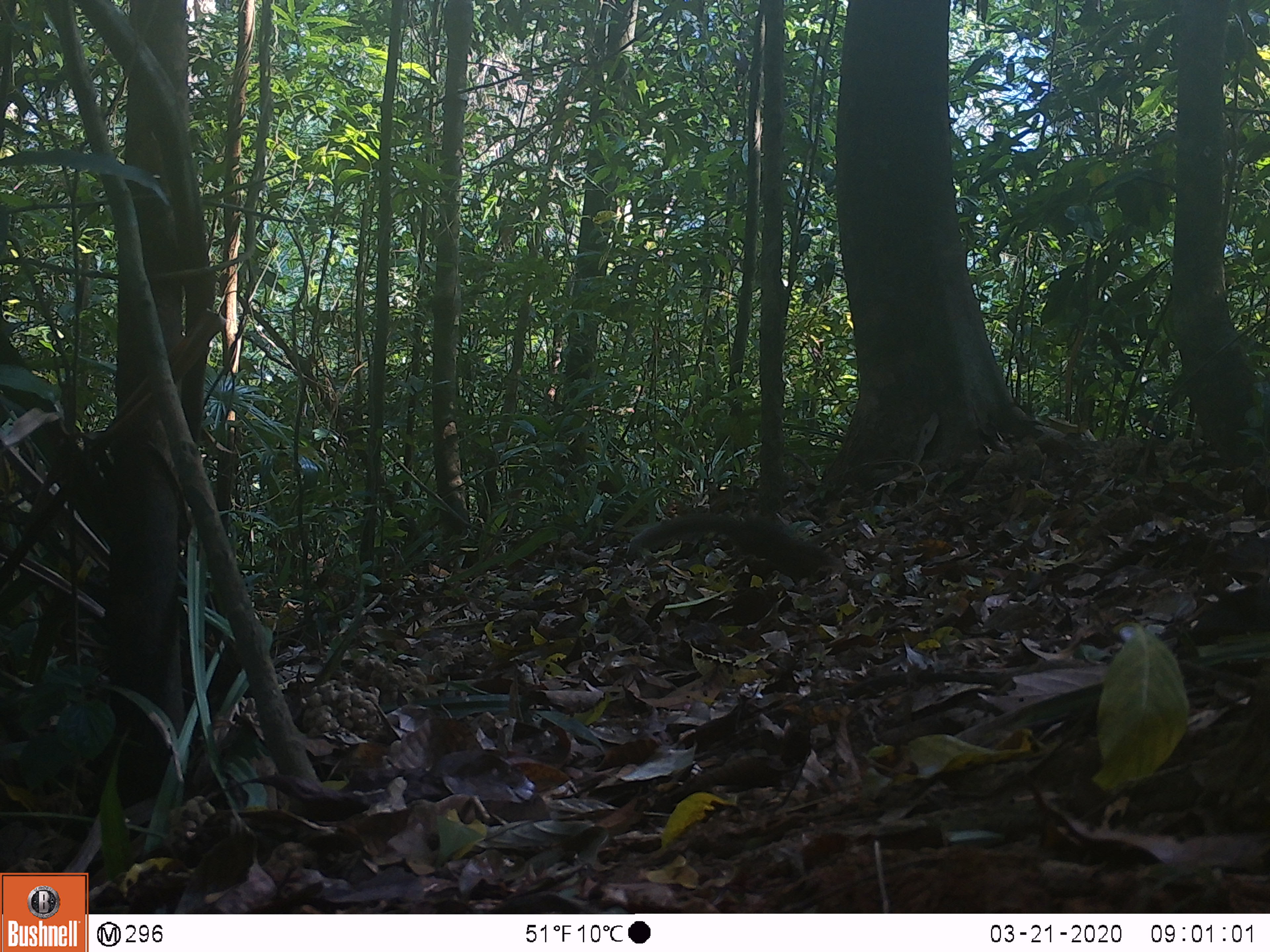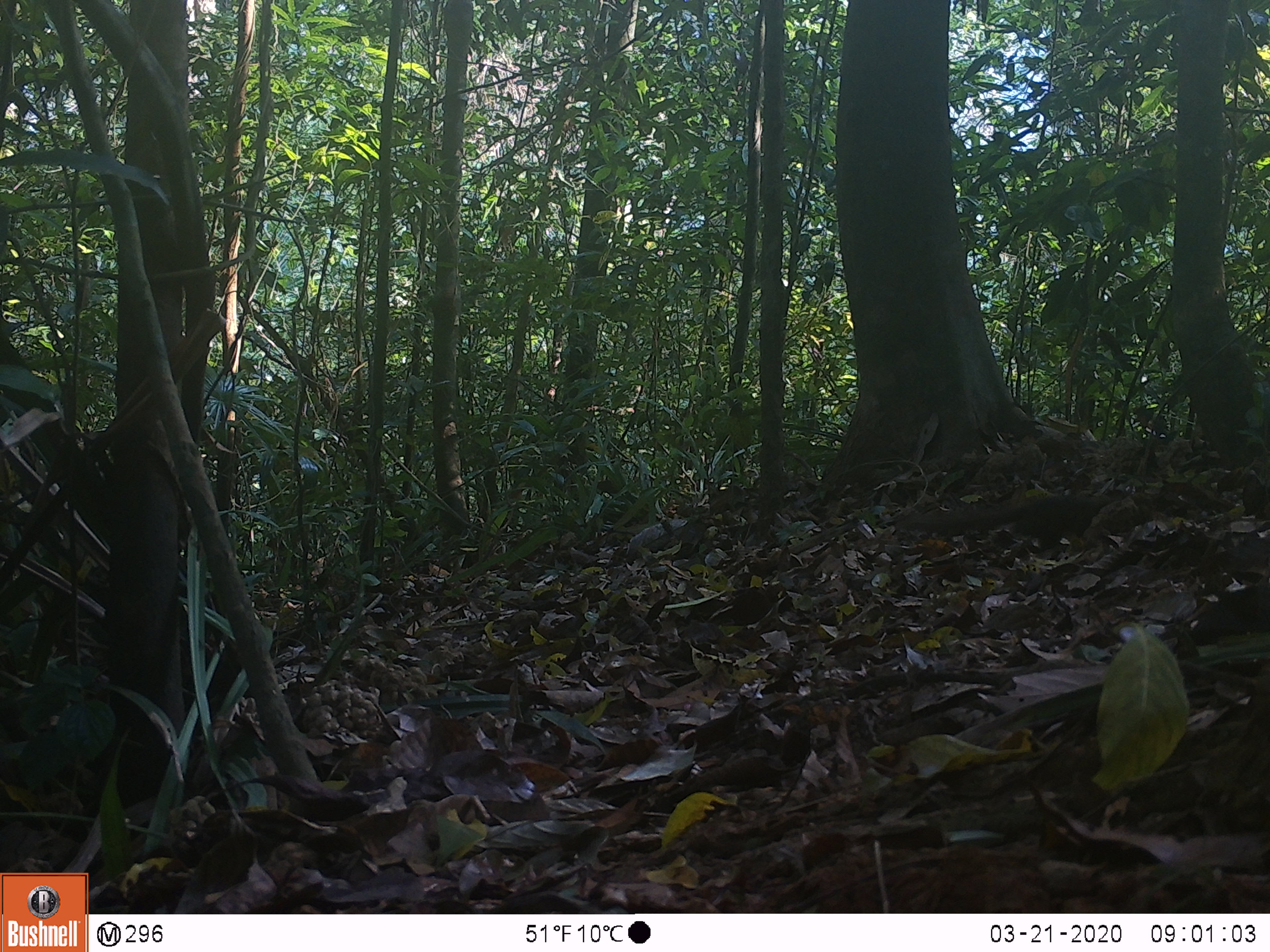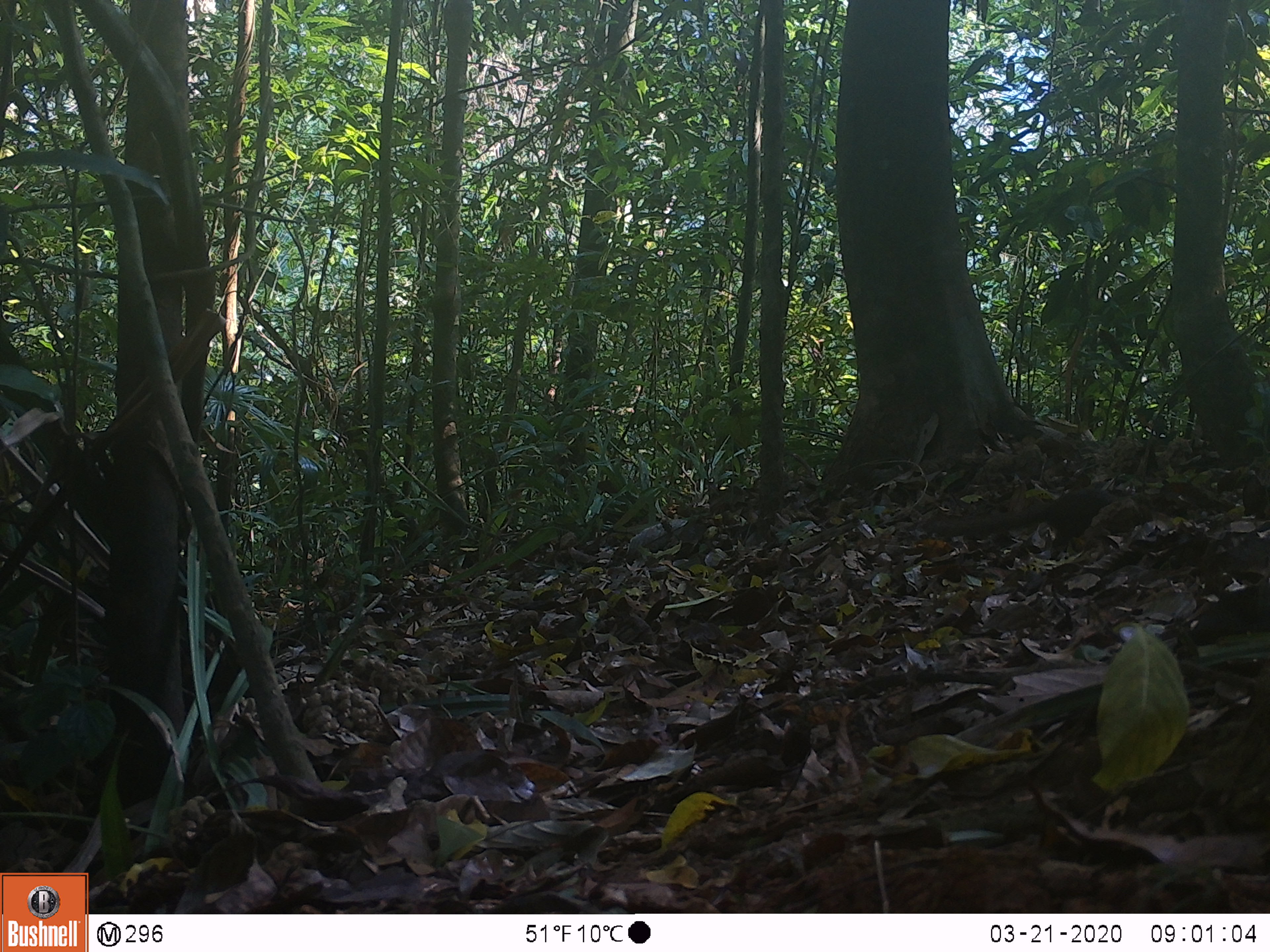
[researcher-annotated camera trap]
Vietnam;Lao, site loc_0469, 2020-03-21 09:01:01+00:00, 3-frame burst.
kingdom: Animalia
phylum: Chordata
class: Mammalia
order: Scandentia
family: Tupaiidae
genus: Tupaia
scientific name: Tupaia belangeri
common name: northern treeshrew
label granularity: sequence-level